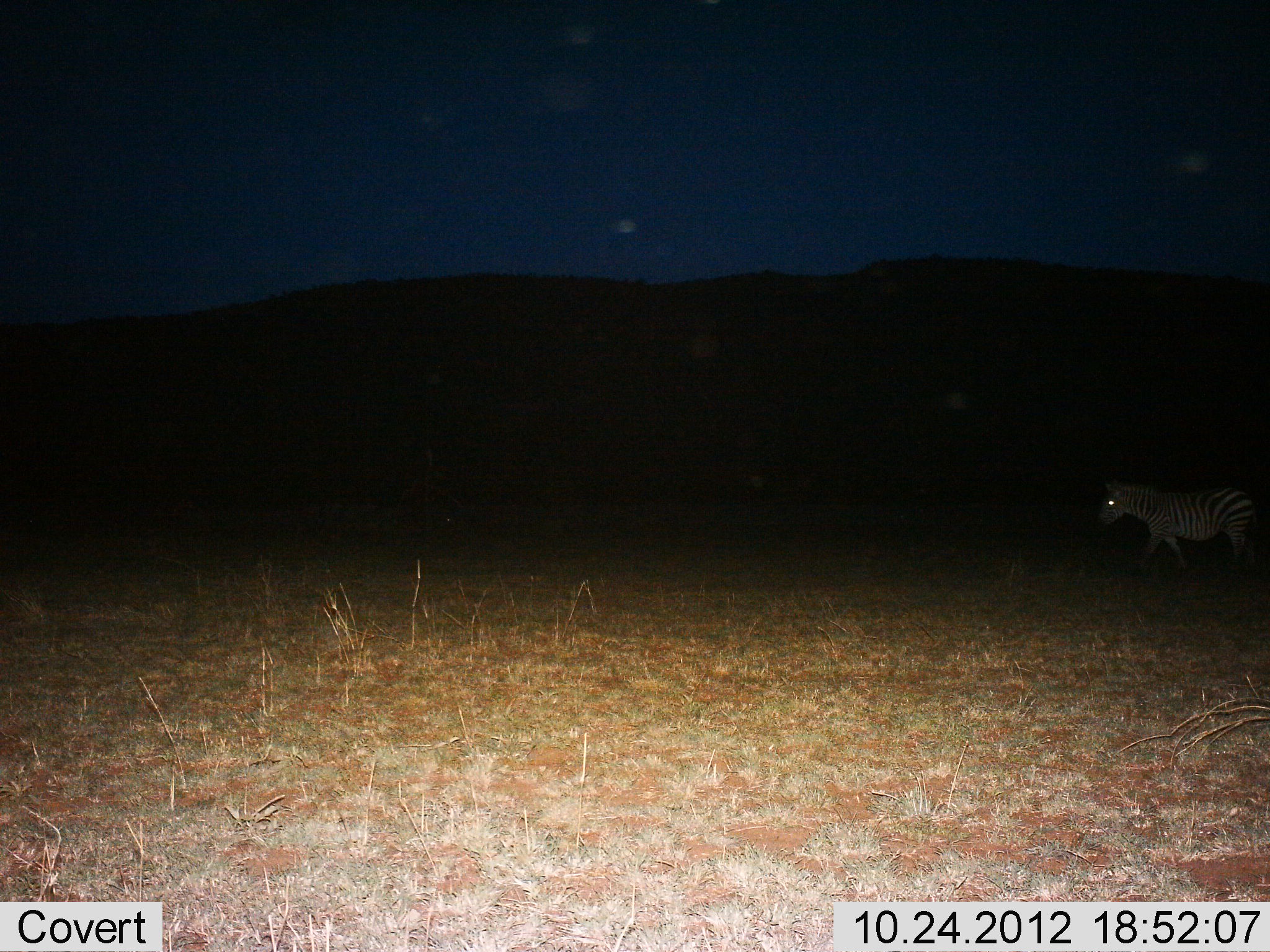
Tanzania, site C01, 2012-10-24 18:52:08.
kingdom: Animalia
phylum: Chordata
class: Mammalia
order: Perissodactyla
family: Equidae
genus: Equus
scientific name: Equus quagga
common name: plains zebra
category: zebra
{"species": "zebra (plains zebra) (Equus quagga)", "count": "1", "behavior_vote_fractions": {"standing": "40%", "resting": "0%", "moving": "70%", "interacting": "0%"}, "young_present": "0%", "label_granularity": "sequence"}